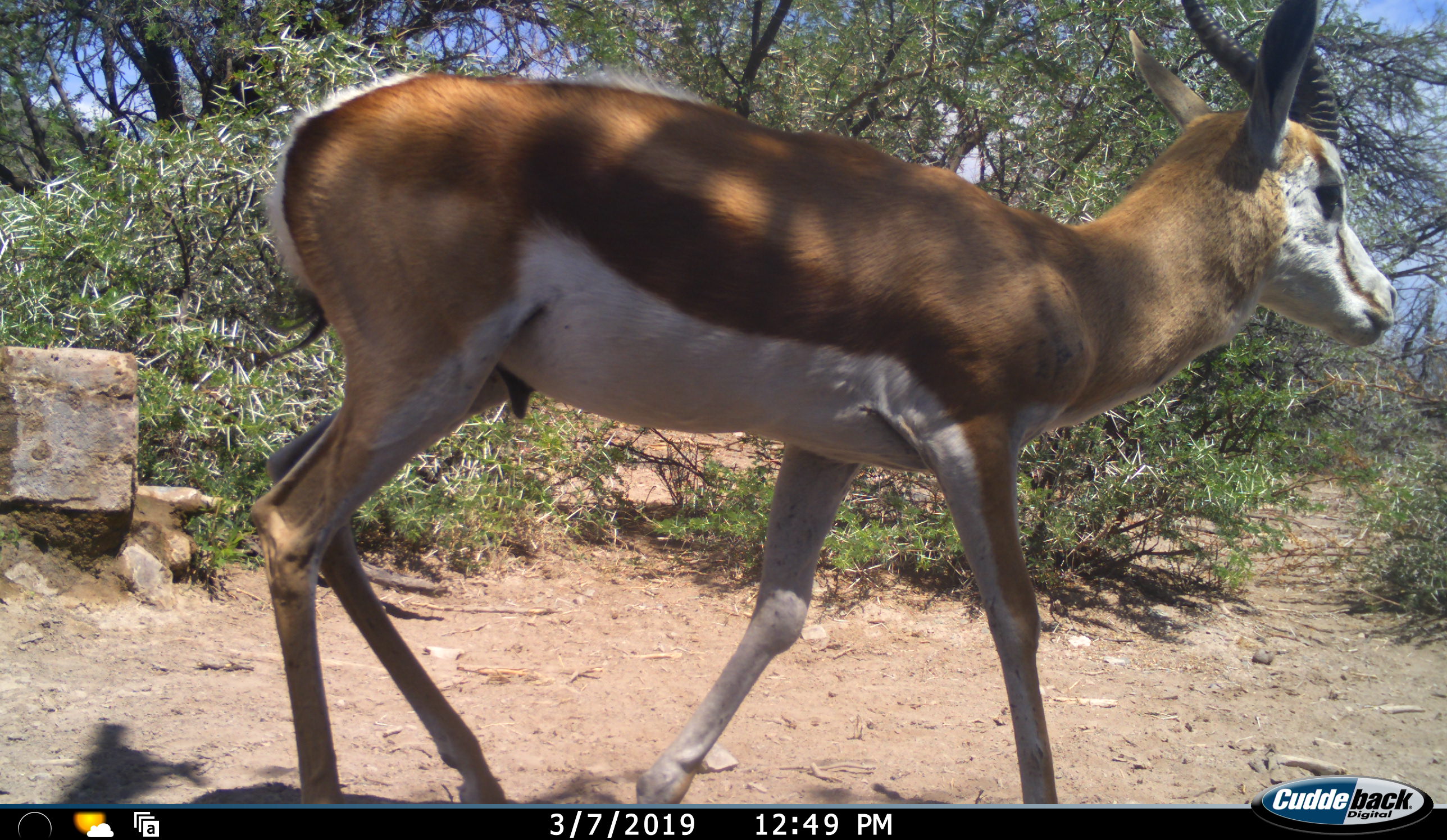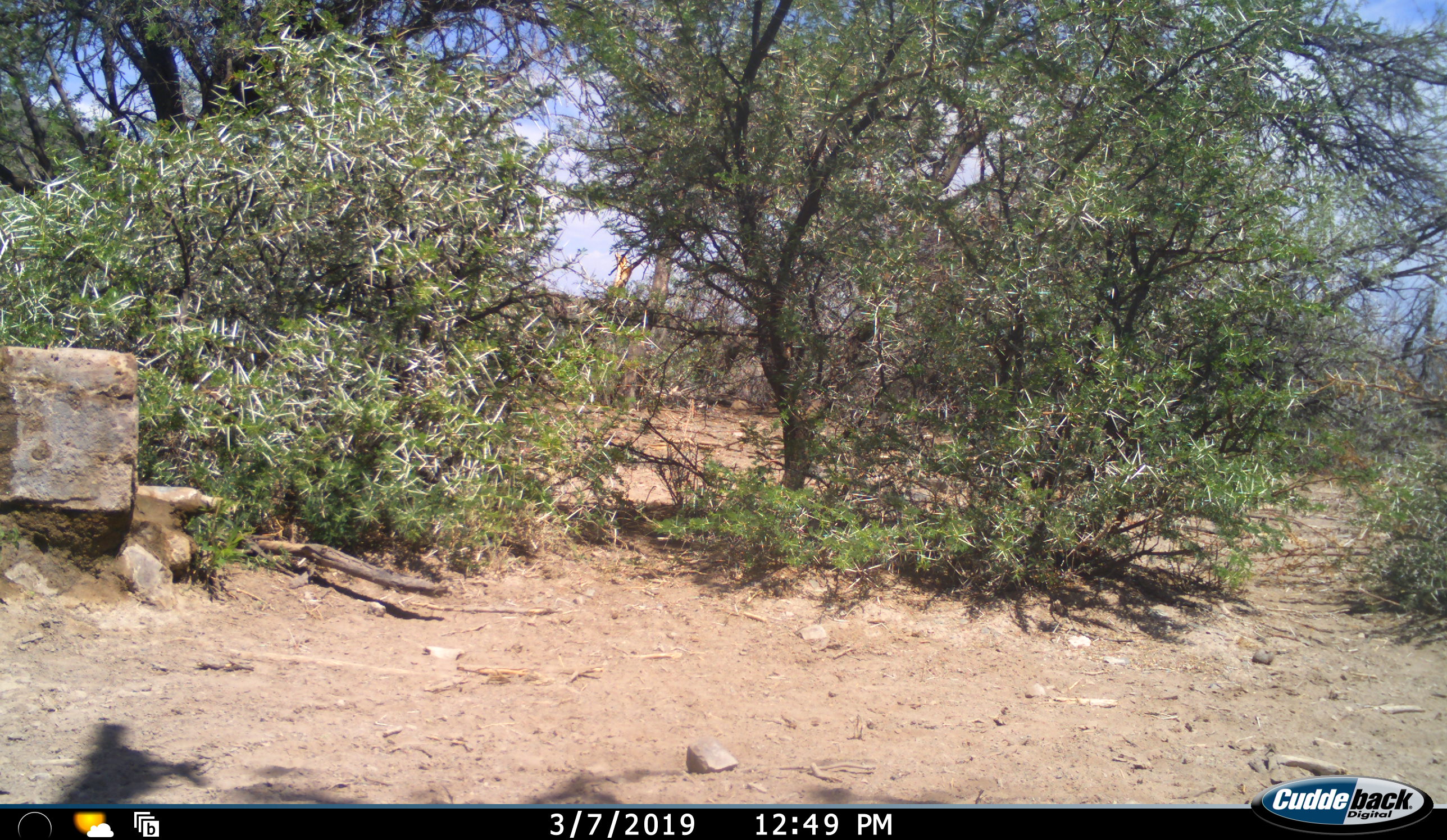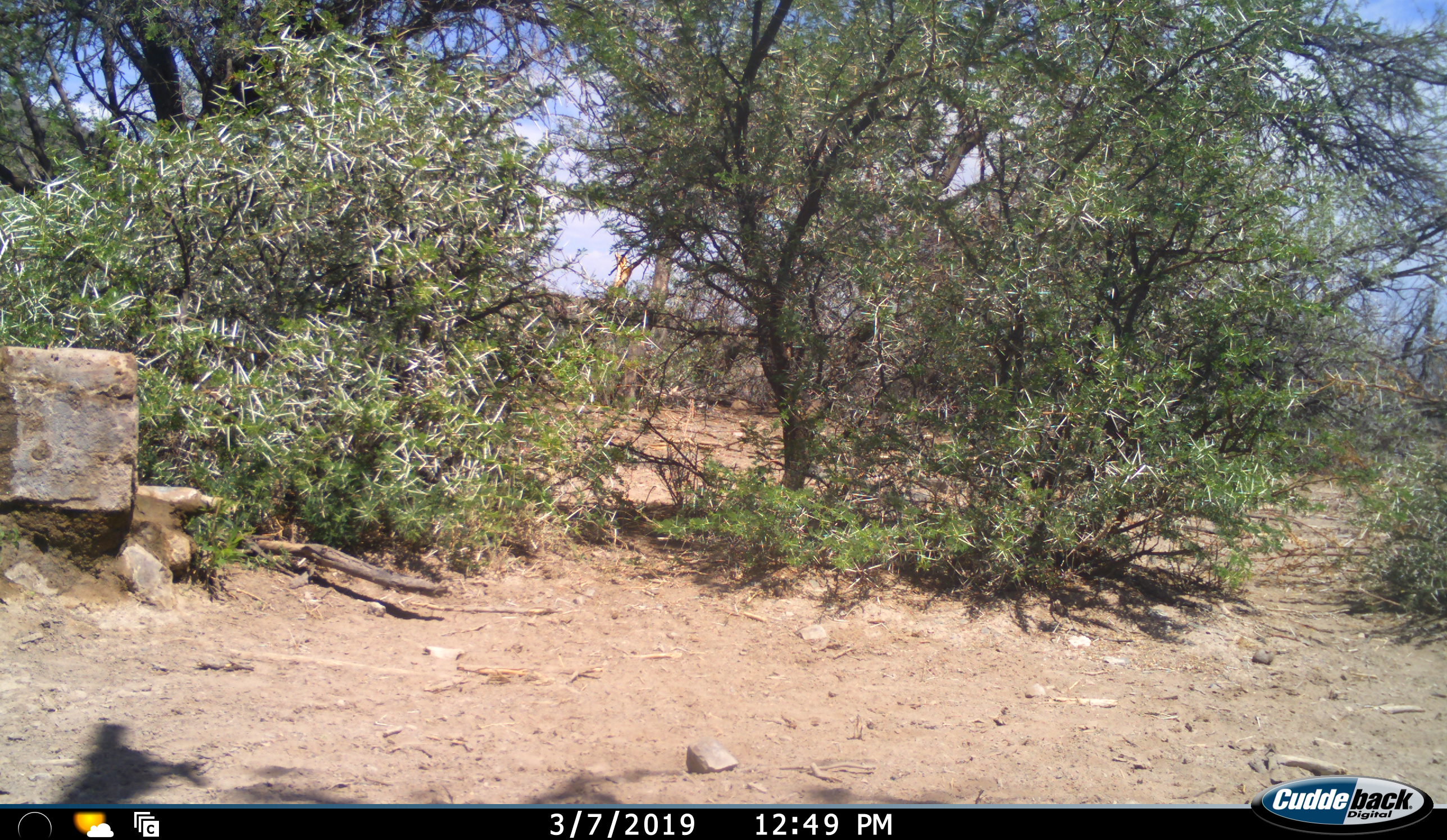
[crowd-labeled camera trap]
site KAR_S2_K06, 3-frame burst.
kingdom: Animalia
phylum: Chordata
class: Mammalia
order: Artiodactyla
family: Bovidae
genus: Antidorcas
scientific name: Antidorcas marsupialis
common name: springbok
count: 1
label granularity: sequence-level